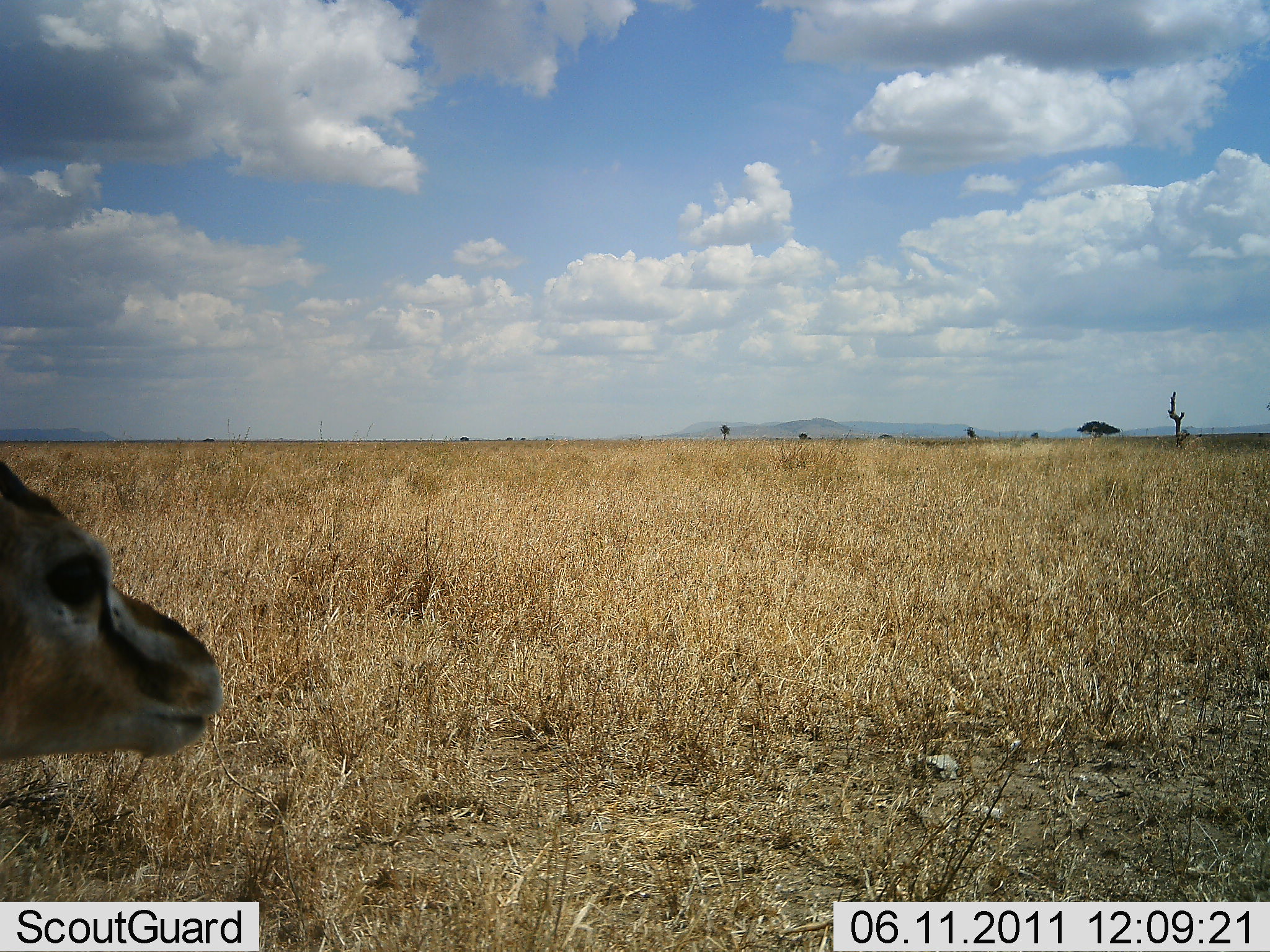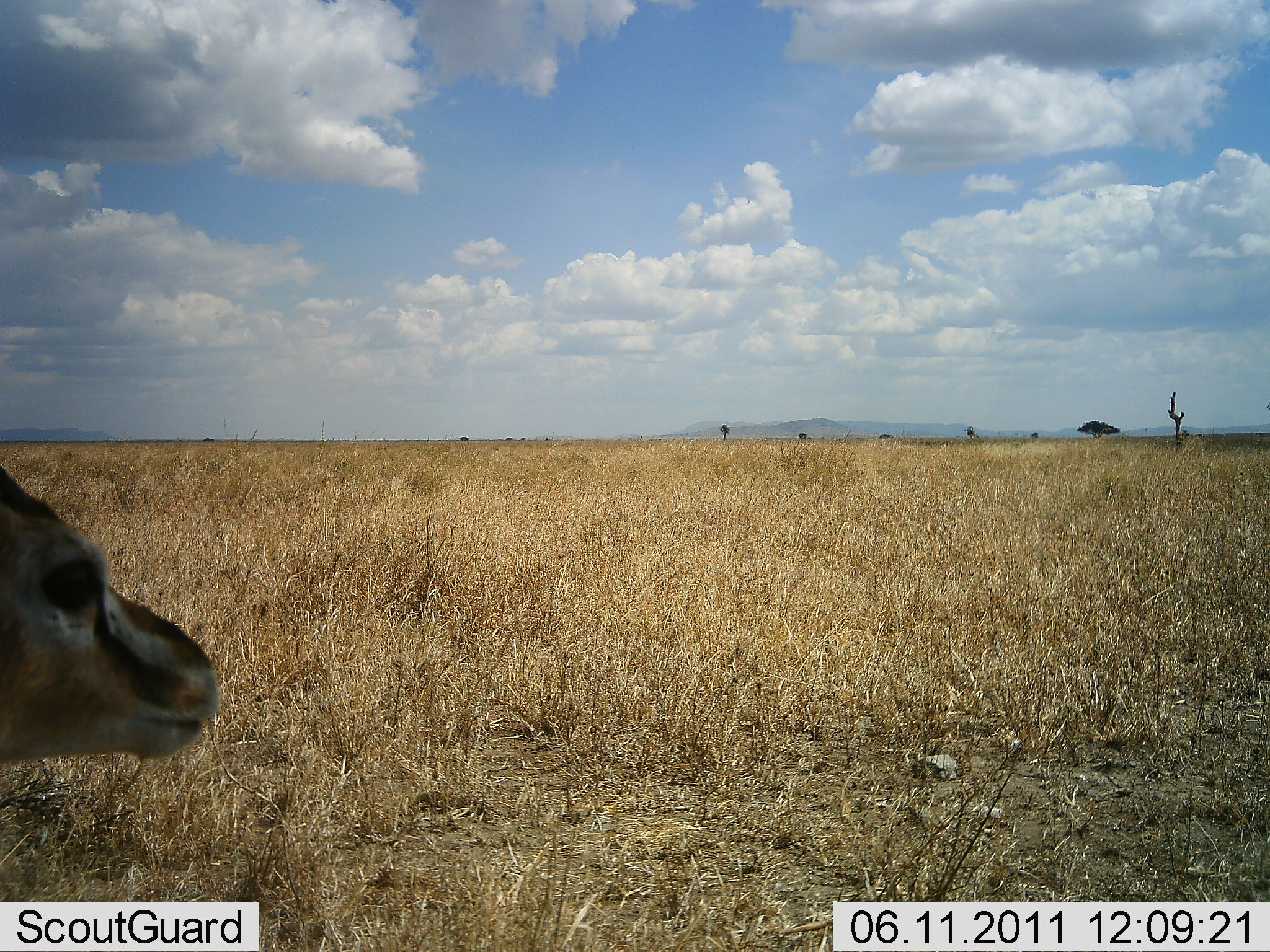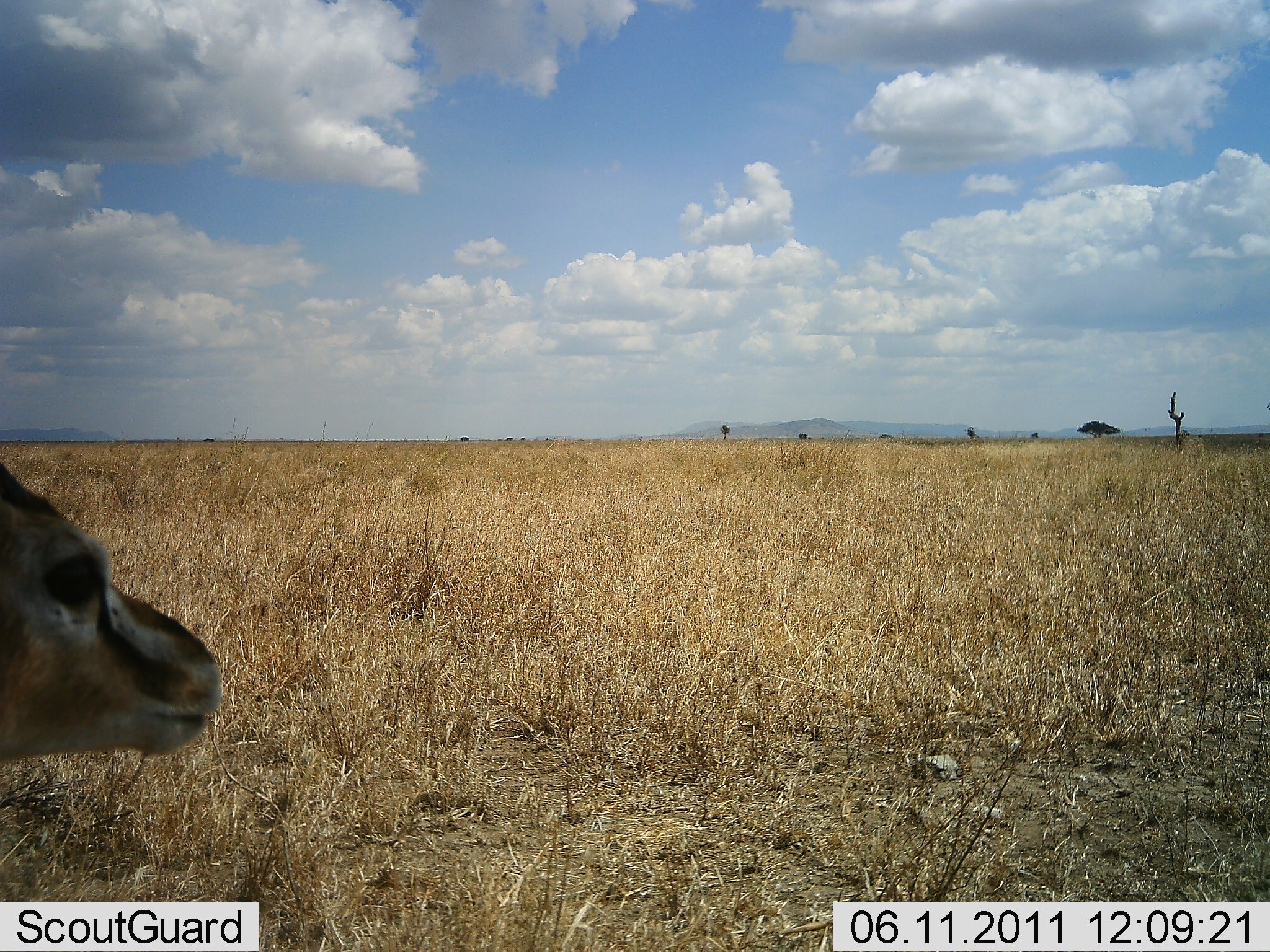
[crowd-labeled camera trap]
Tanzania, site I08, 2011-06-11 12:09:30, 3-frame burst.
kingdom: Animalia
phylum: Chordata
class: Mammalia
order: Artiodactyla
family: Bovidae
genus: Eudorcas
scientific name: Eudorcas thomsonii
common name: thomson's gazelle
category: gazellethomsons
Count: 1.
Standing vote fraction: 100%.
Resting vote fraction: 0%.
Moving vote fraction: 0%.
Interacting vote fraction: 0%.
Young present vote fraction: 0%.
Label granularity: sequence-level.